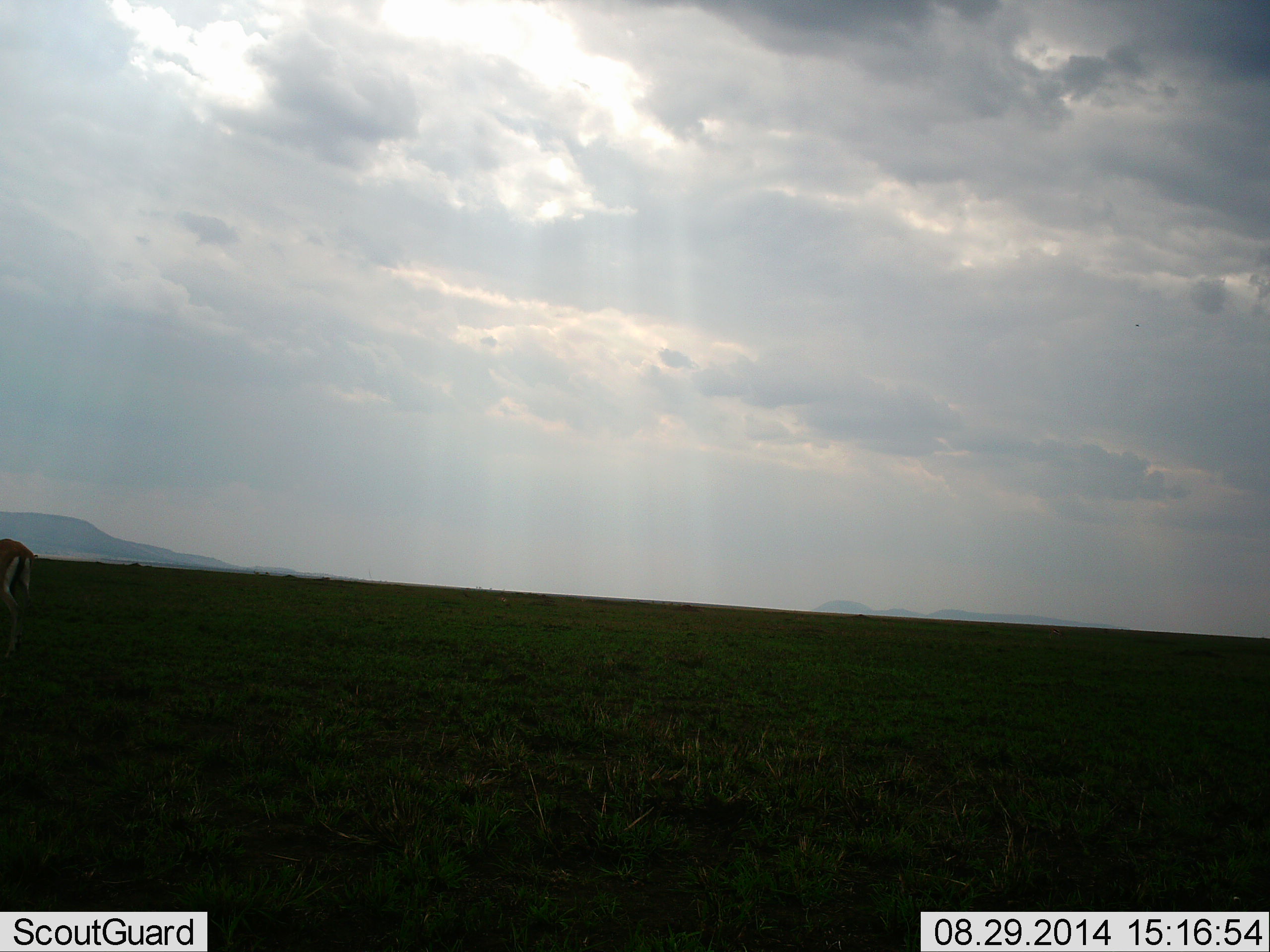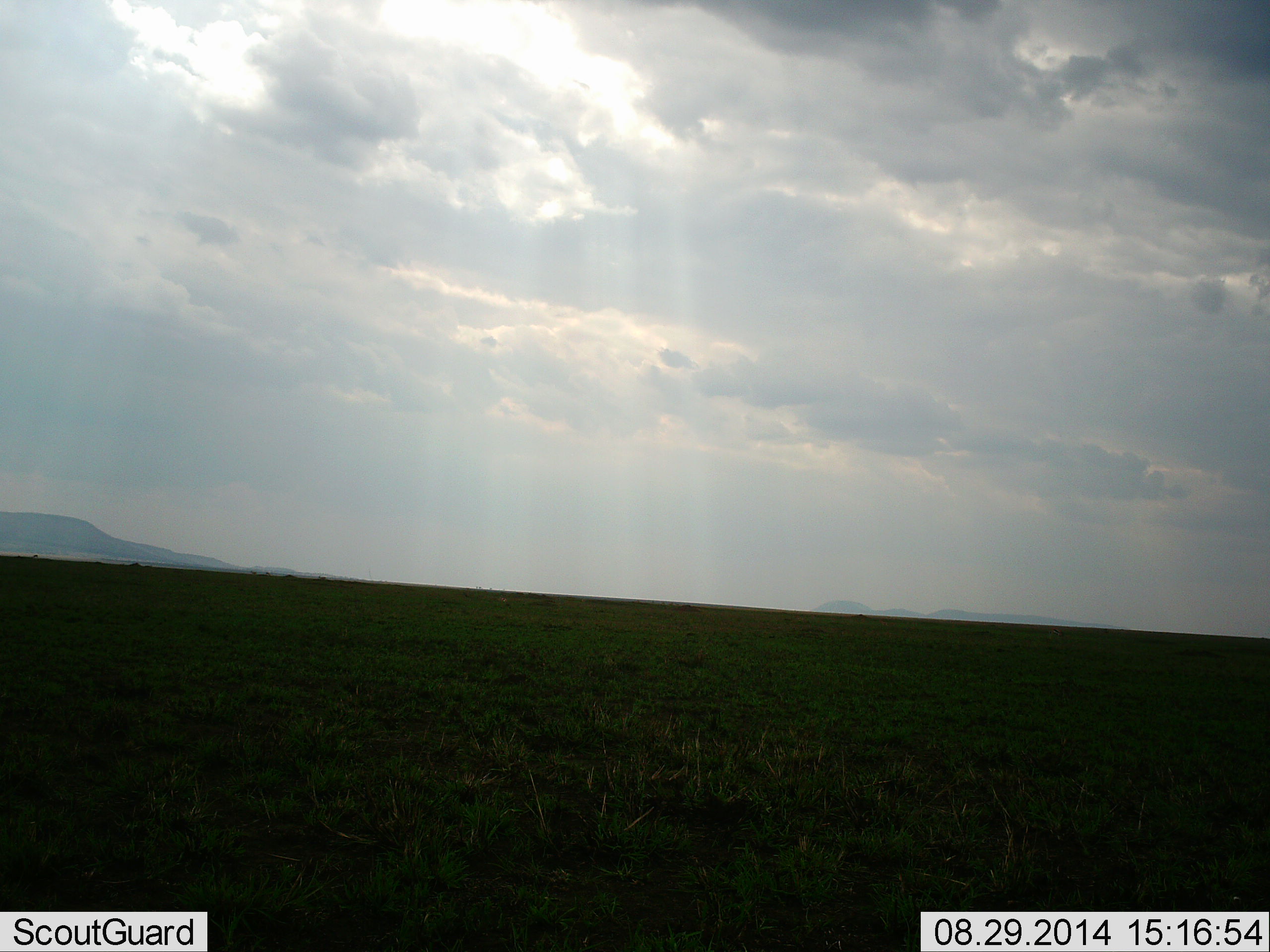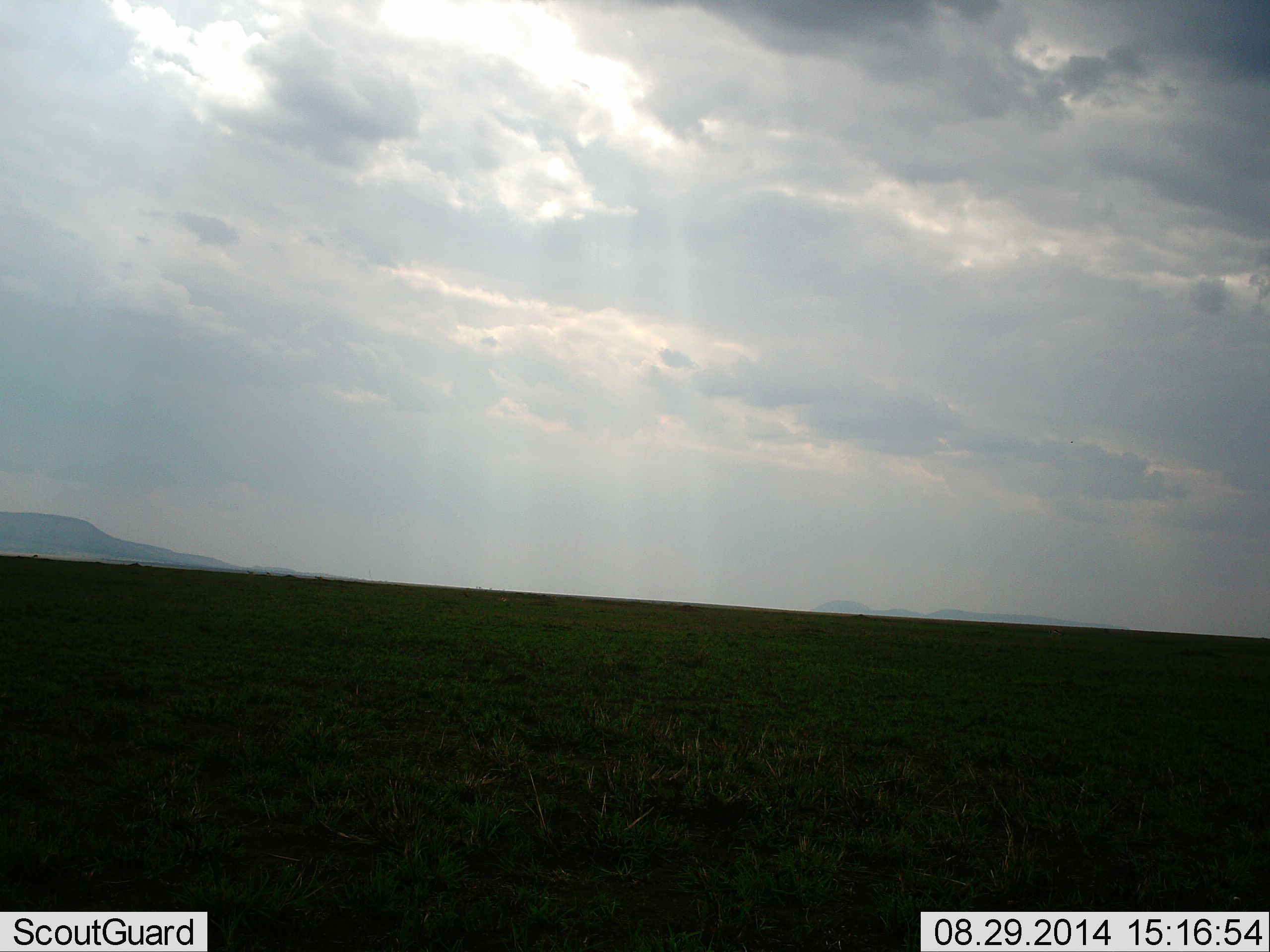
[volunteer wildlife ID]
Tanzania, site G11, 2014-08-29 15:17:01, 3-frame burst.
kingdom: Animalia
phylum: Chordata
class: Mammalia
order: Artiodactyla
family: Bovidae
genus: Eudorcas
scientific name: Eudorcas thomsonii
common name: thomson's gazelle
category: gazellethomsons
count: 1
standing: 0%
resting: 0%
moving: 100%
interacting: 0%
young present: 0%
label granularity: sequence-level